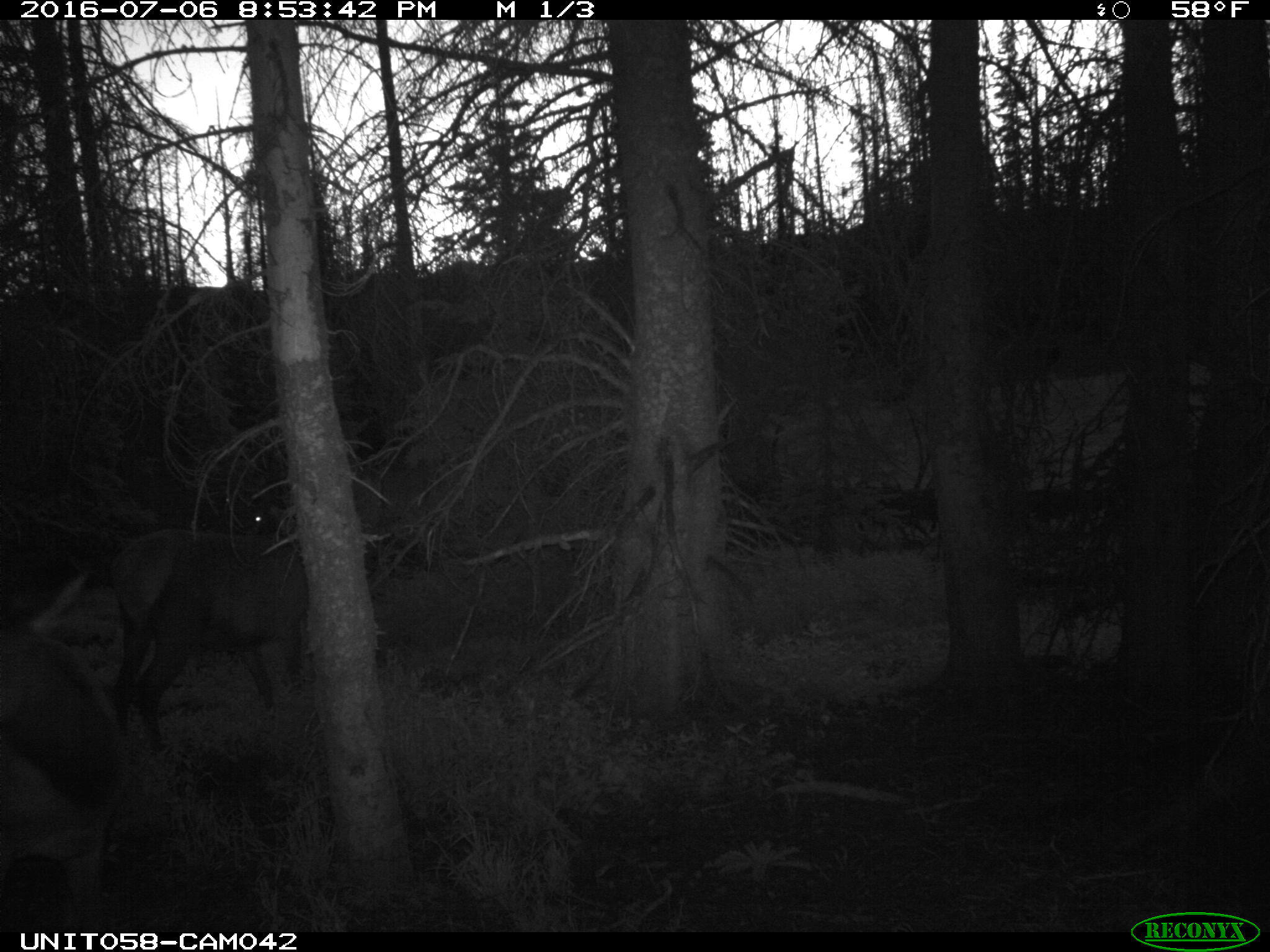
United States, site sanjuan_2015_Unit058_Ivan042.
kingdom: Animalia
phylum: Chordata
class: Mammalia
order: Artiodactyla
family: Cervidae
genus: Cervus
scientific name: Cervus elaphus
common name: red deer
Cervus elaphus (red deer).